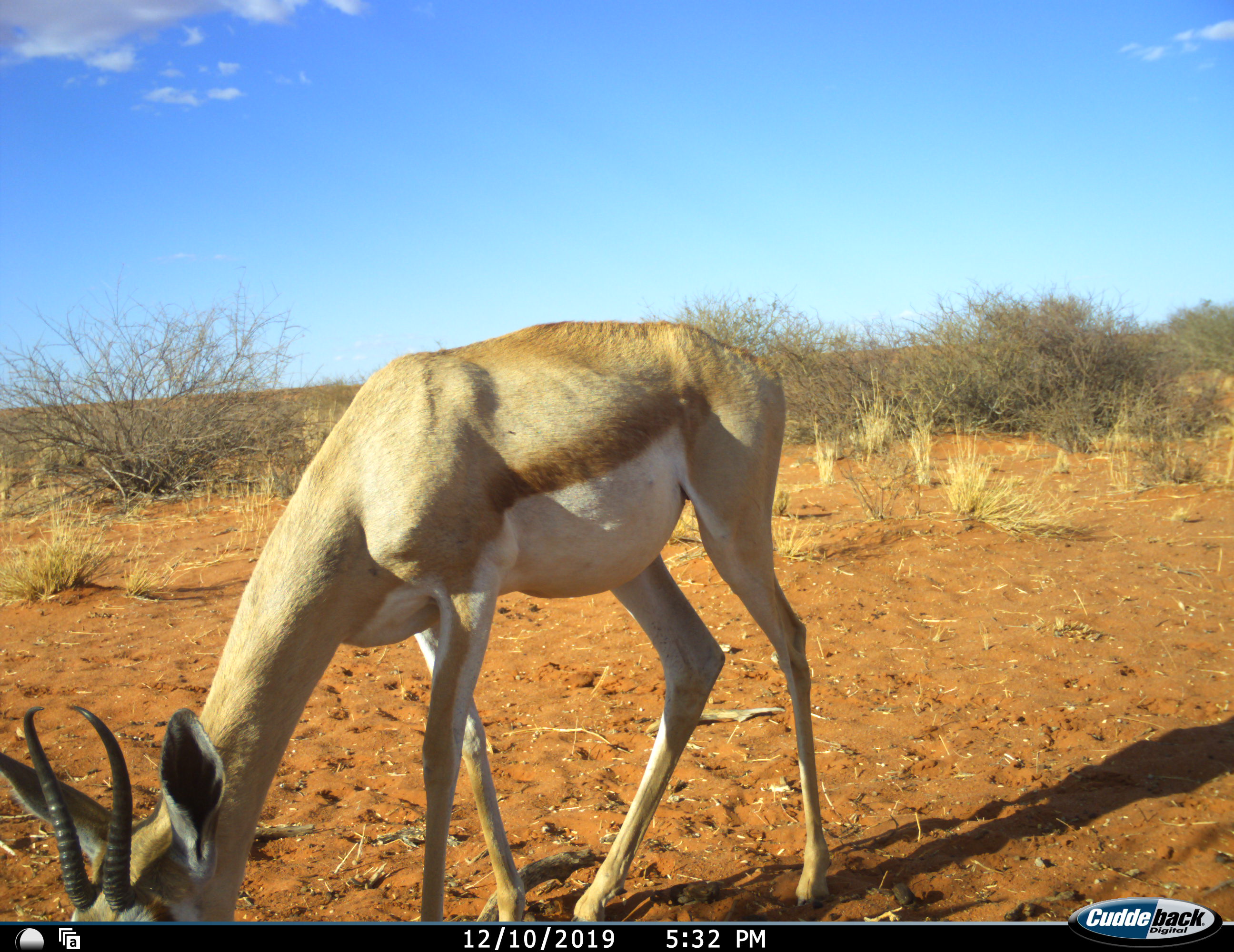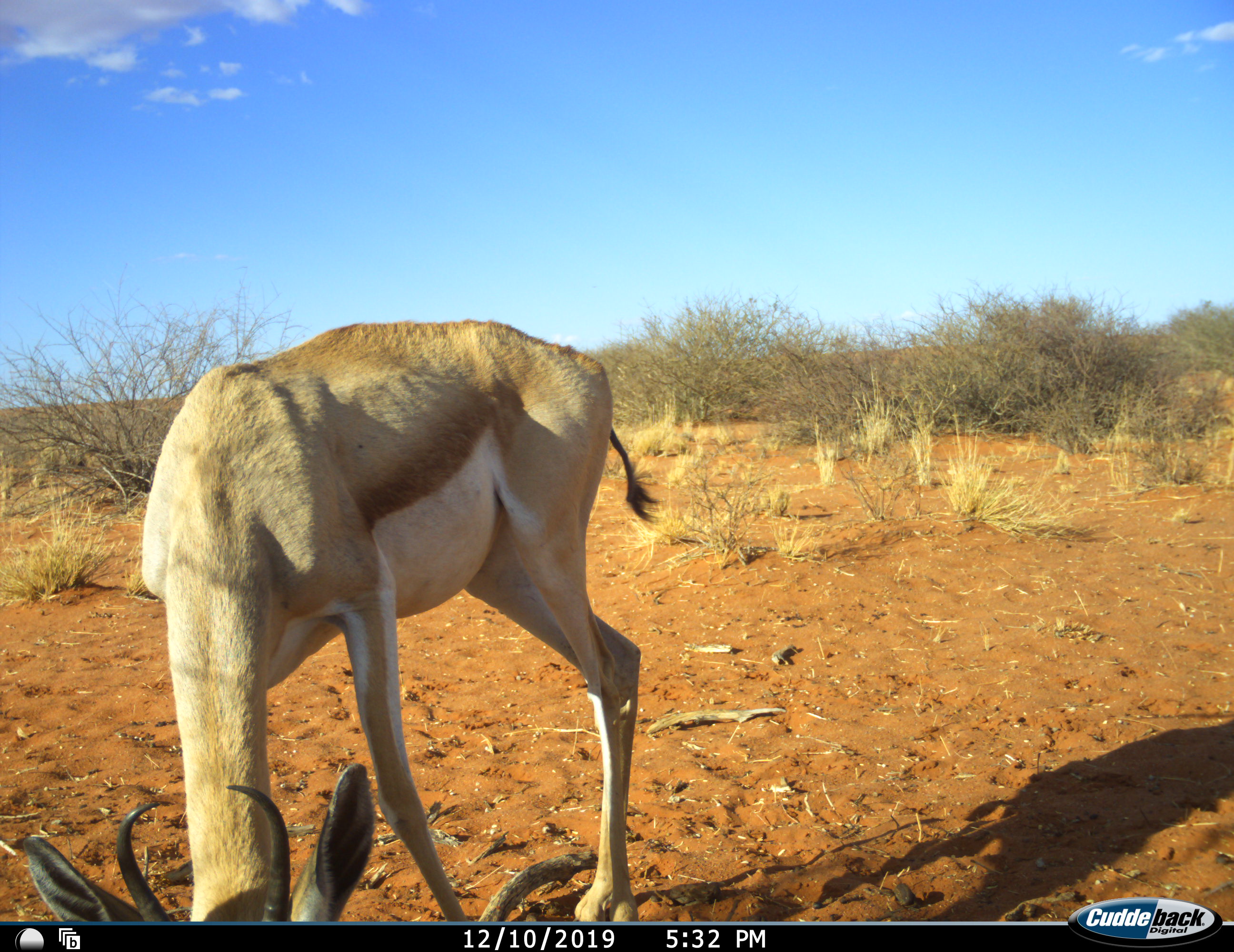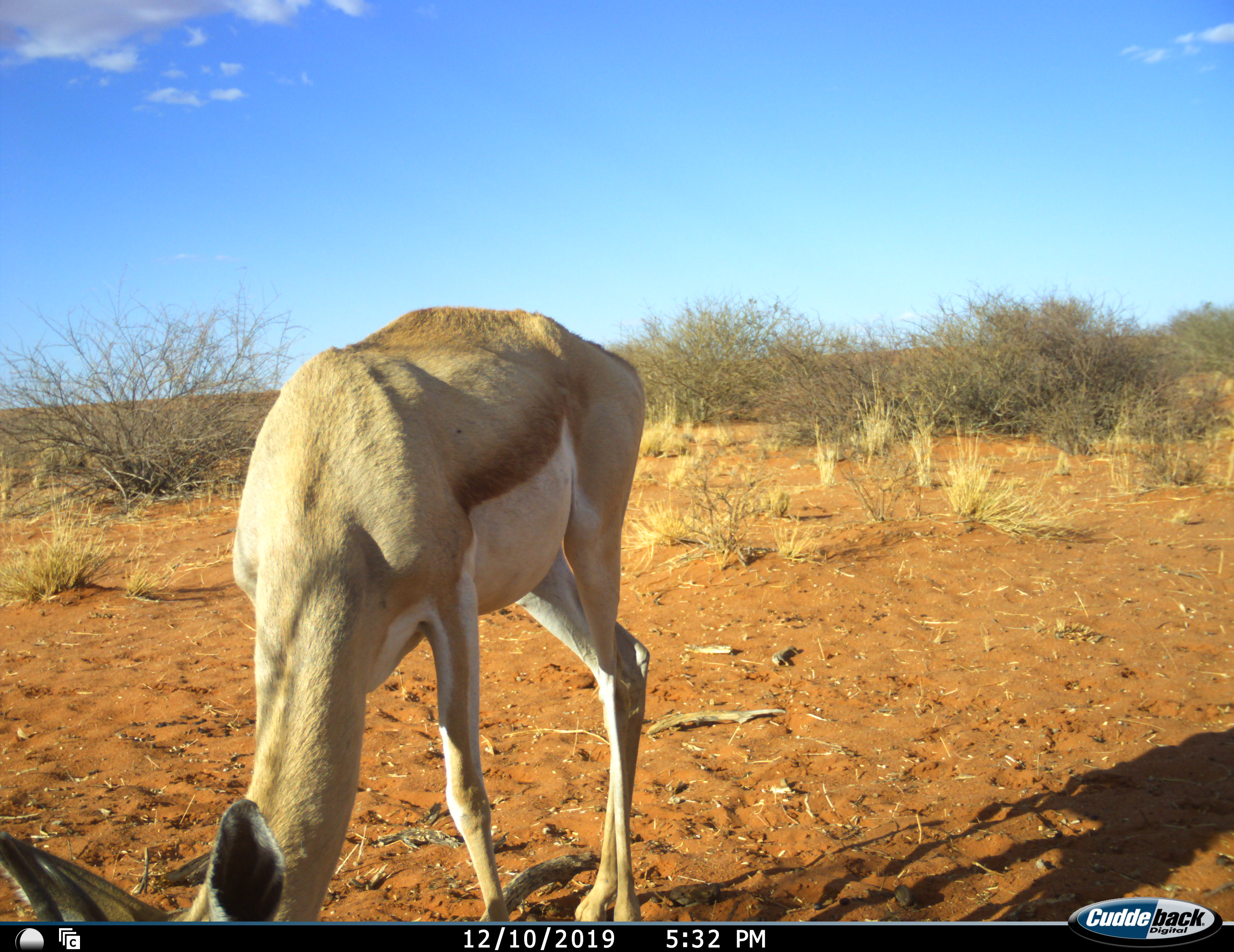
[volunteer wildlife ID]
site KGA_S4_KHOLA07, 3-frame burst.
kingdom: Animalia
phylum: Chordata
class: Mammalia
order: Artiodactyla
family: Bovidae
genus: Antidorcas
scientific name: Antidorcas marsupialis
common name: springbok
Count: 1.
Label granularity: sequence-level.